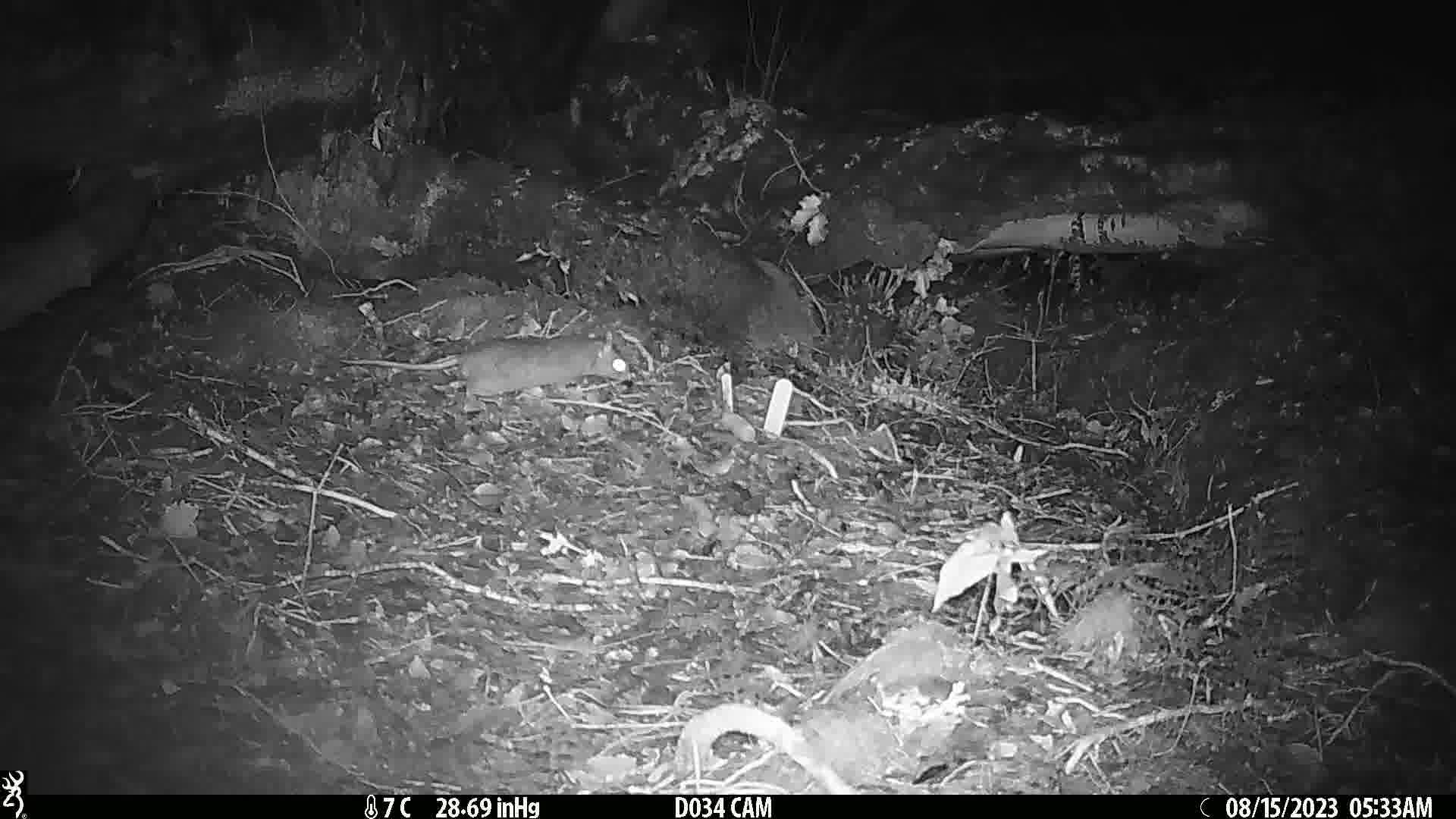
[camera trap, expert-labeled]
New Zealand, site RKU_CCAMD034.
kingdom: Animalia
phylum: Chordata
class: Mammalia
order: Rodentia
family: Muridae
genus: Rattus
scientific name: Rattus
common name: rat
Rat (Rattus).